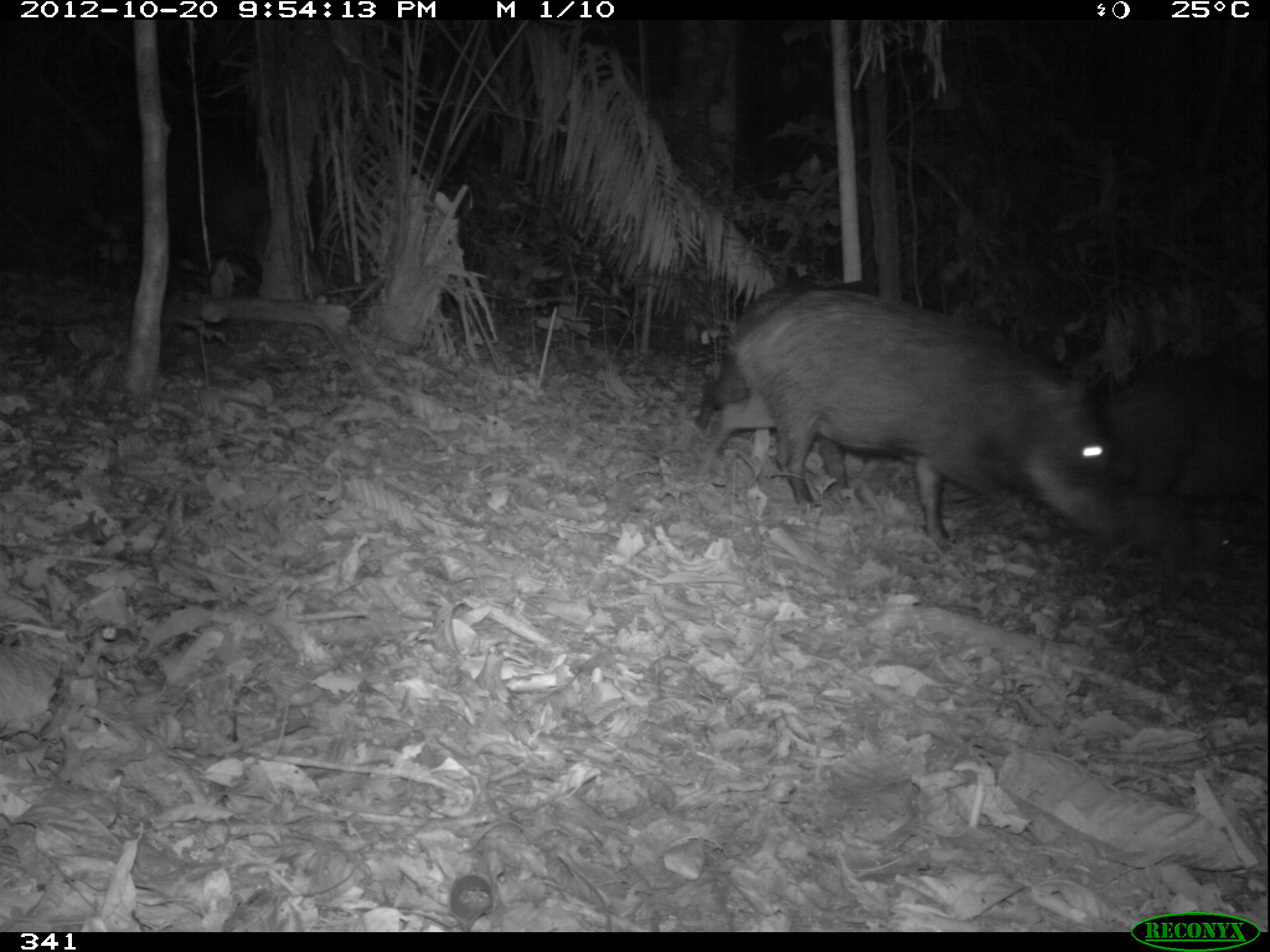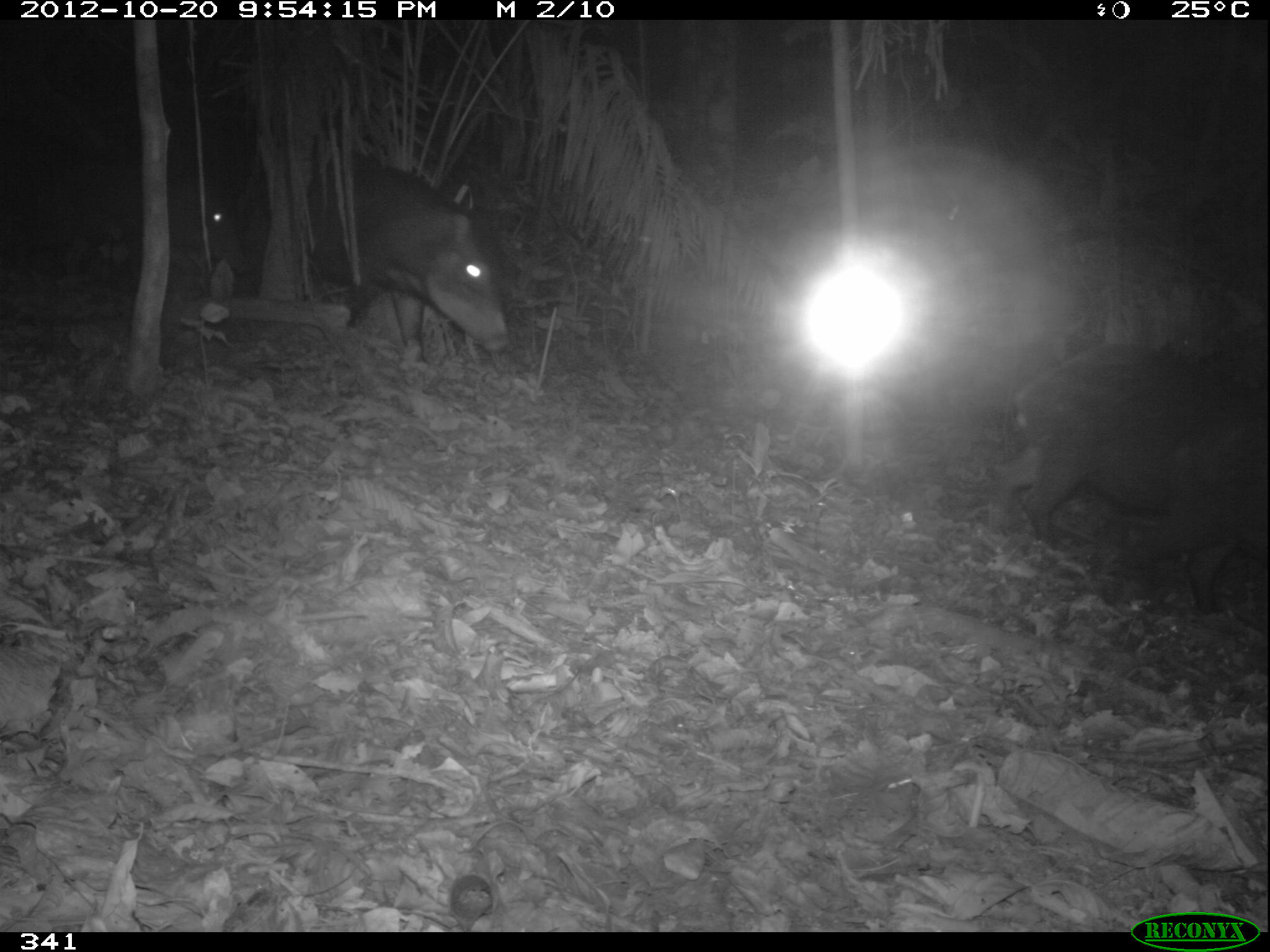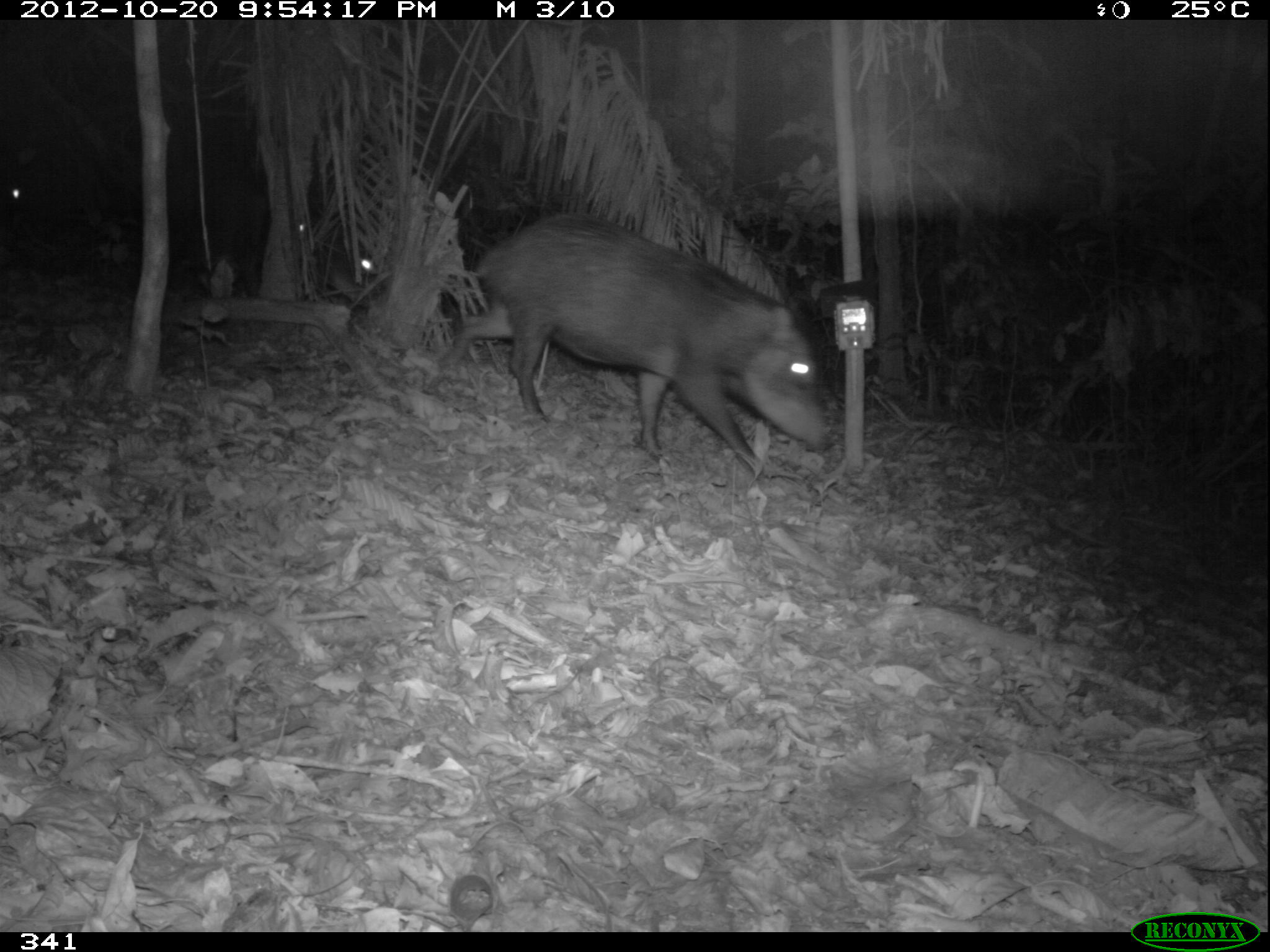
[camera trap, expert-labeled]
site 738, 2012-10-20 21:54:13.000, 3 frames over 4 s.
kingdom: Animalia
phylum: Chordata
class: Mammalia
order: Artiodactyla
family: Tayassuidae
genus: Tayassu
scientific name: Tayassu pecari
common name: white-lipped peccary